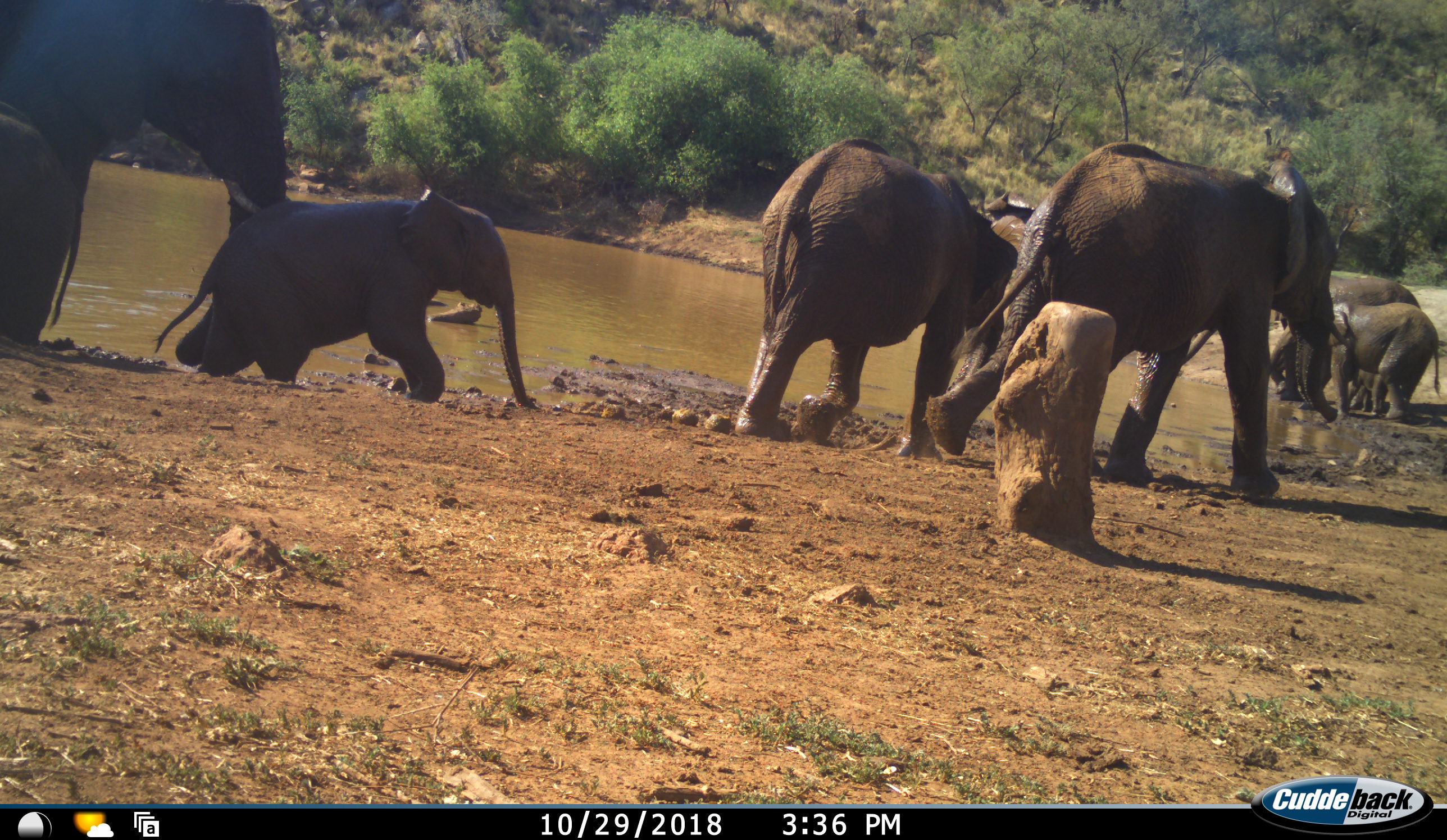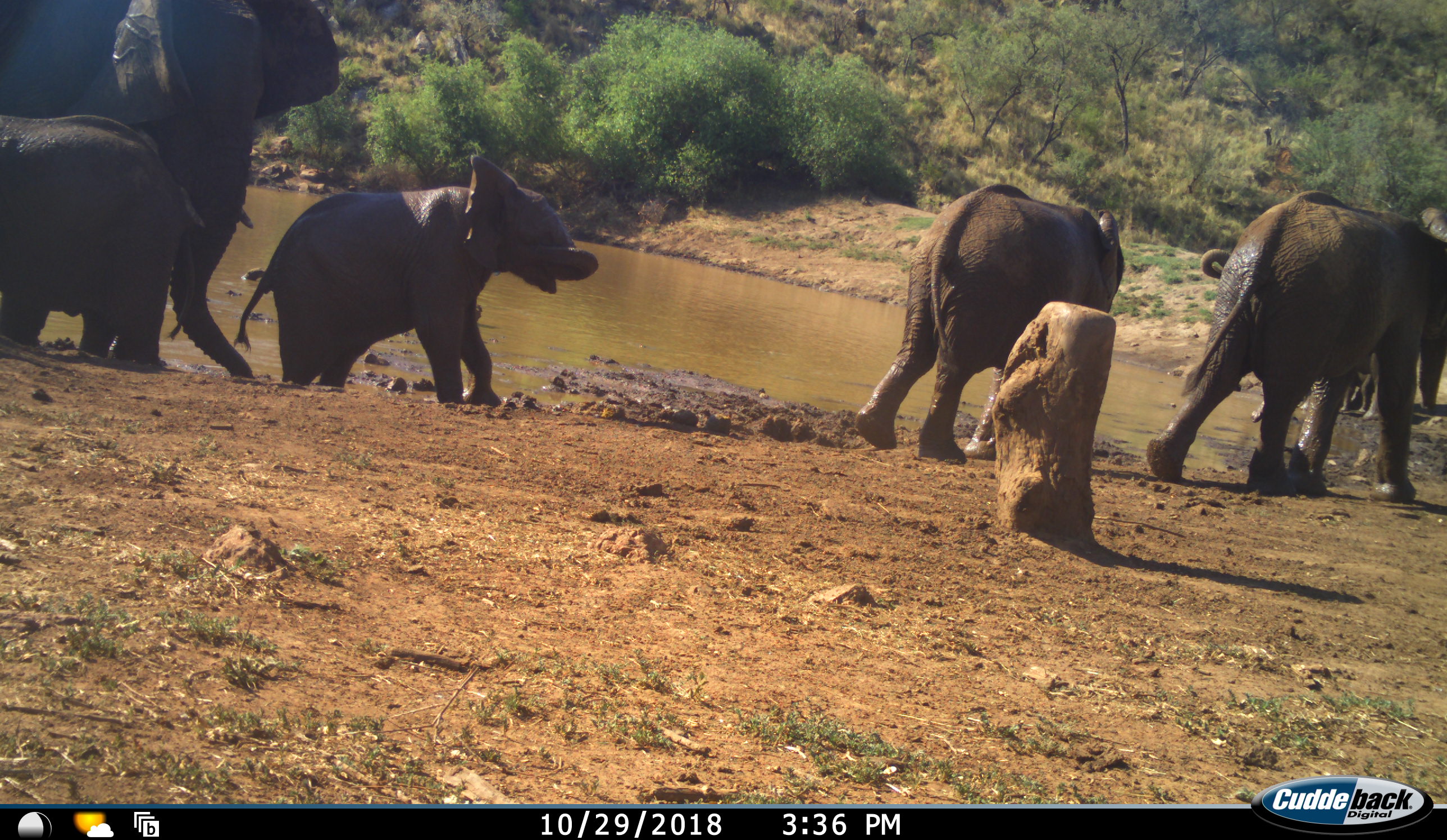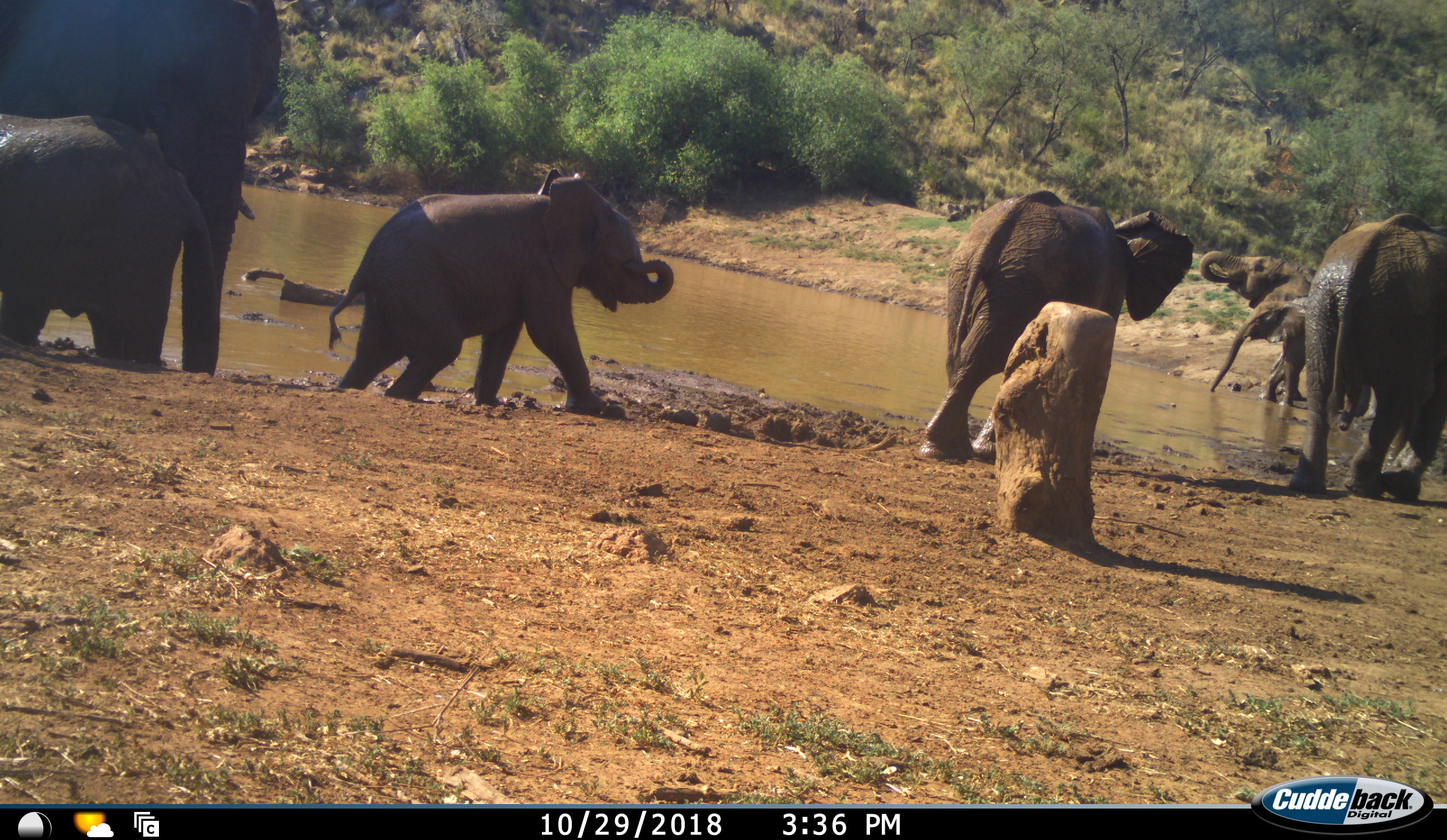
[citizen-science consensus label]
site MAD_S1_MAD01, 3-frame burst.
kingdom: Animalia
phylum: Chordata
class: Mammalia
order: Proboscidea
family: Elephantidae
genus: Loxodonta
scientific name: Loxodonta africana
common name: african bush elephant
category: elephant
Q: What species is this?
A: Elephant (african bush elephant) (Loxodonta africana).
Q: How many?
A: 7.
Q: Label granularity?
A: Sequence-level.